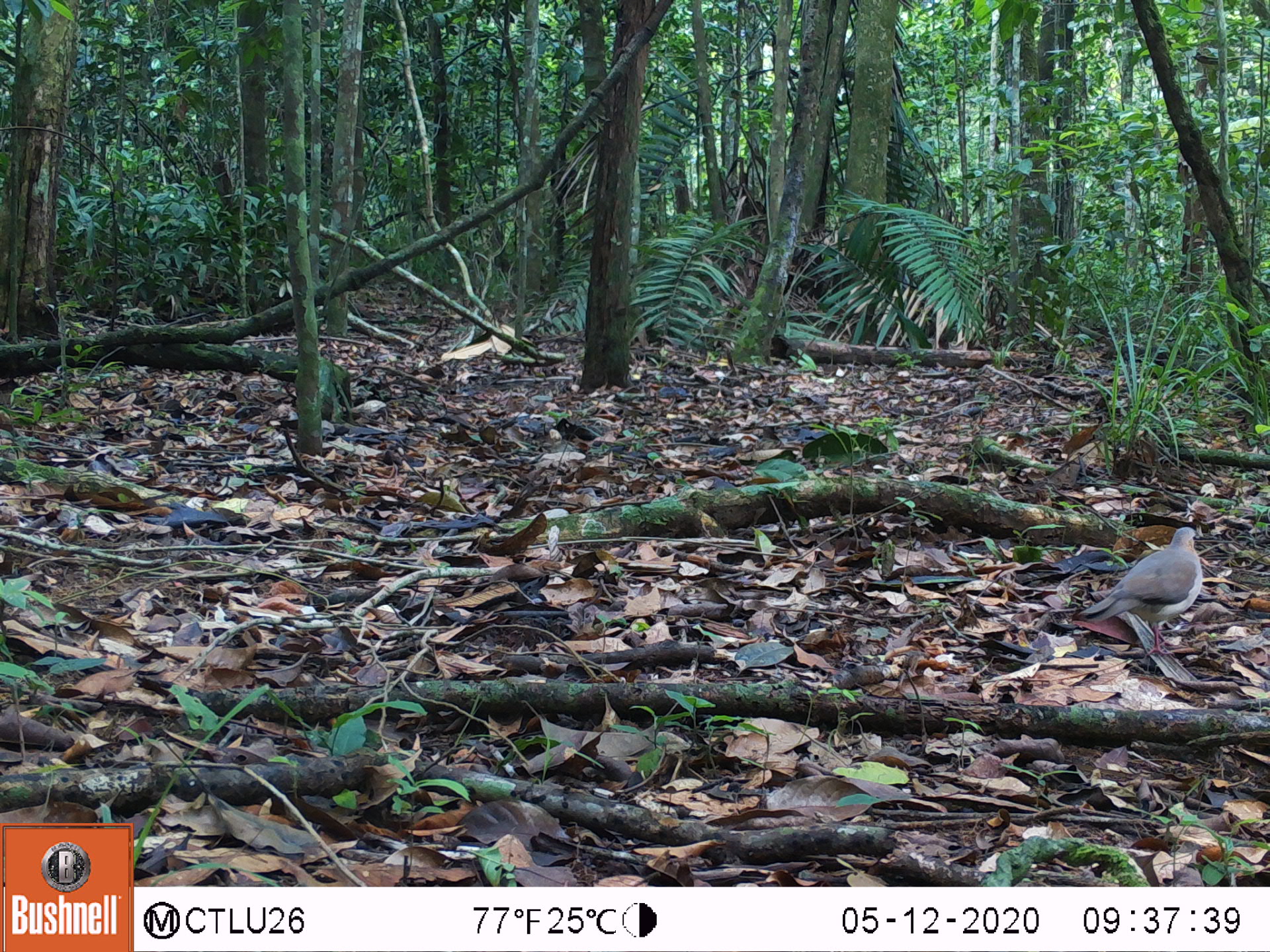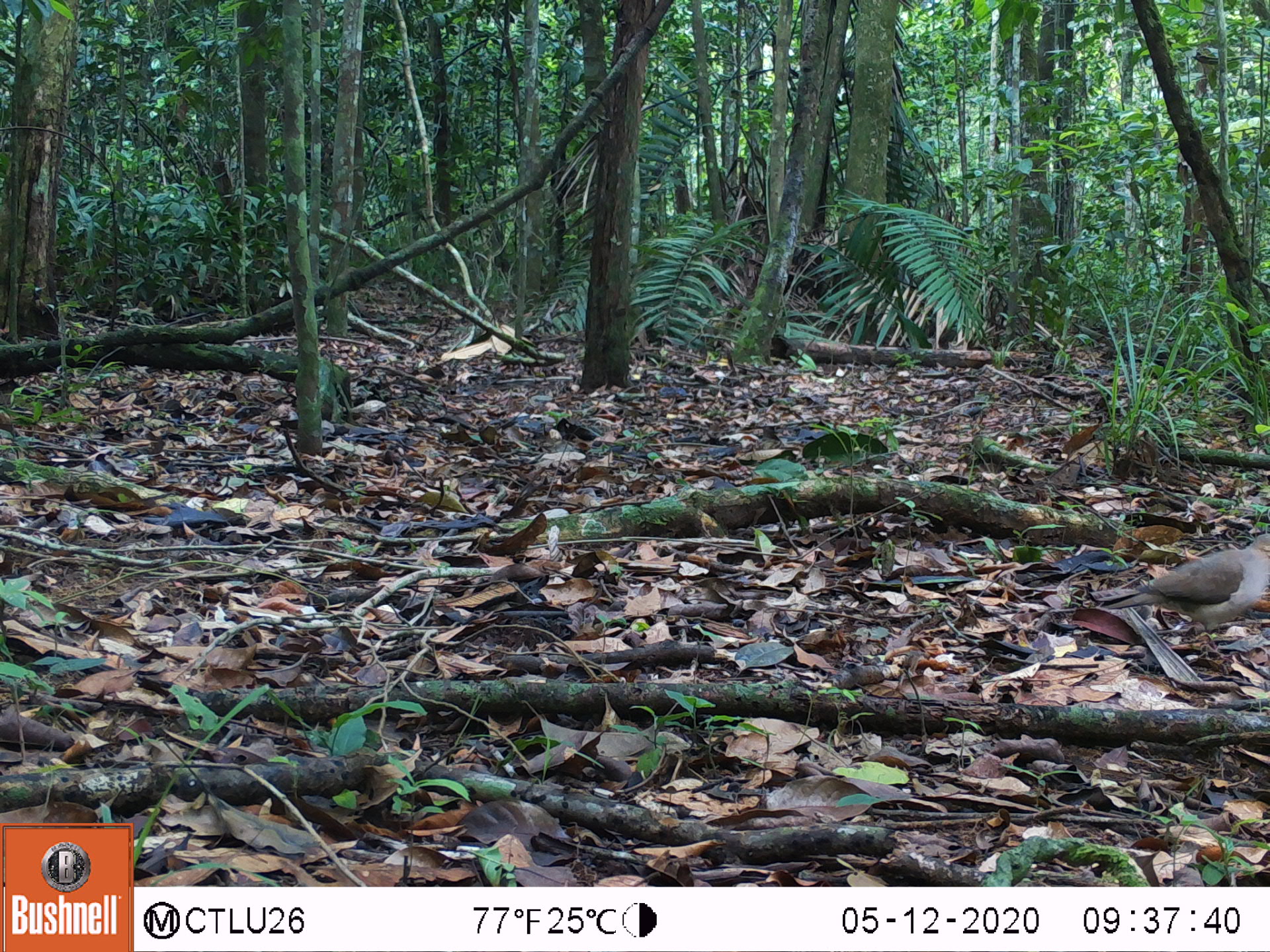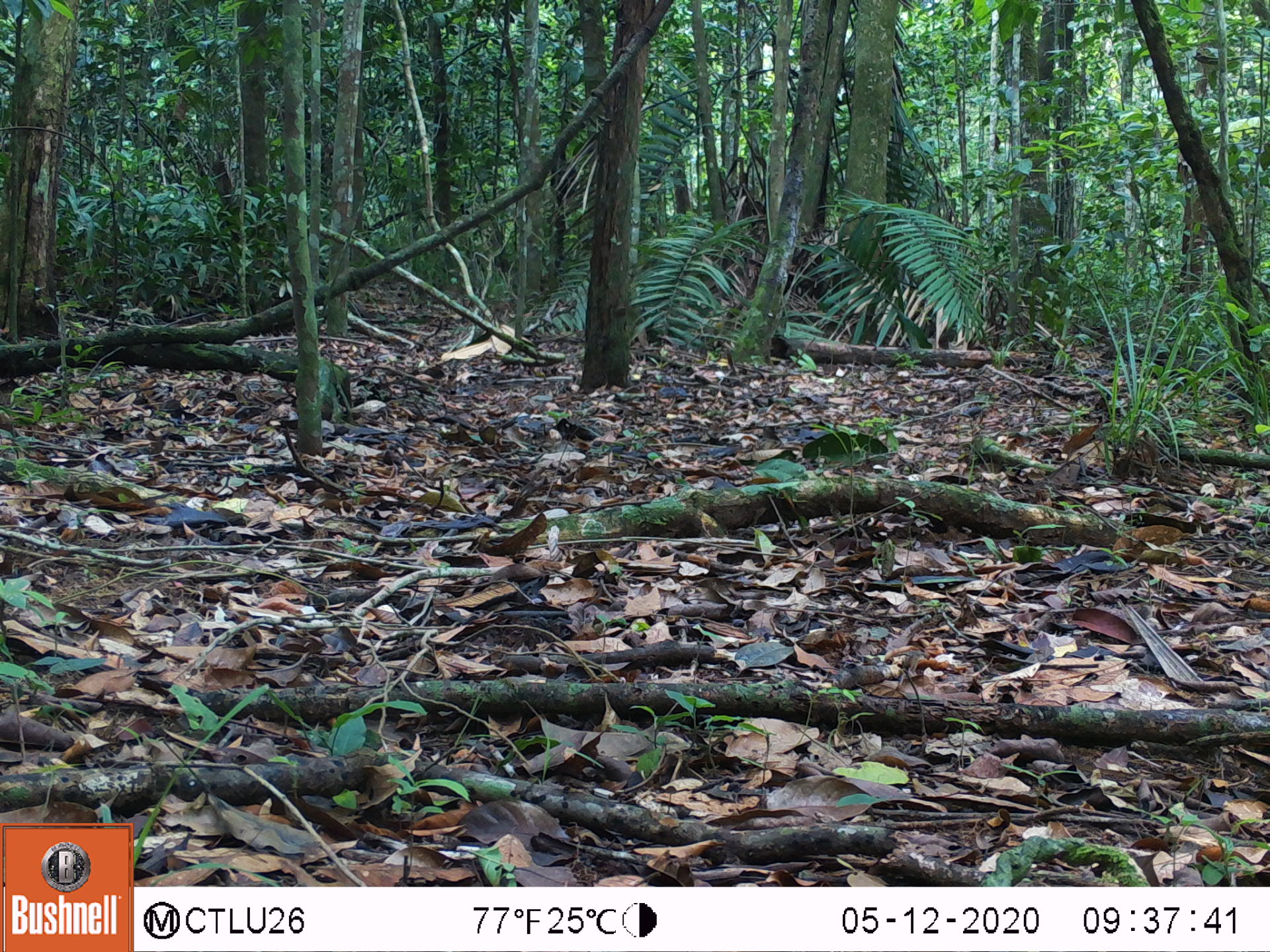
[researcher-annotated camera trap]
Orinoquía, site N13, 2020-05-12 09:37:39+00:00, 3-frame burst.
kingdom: Animalia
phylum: Chordata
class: Aves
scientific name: Aves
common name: bird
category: unknown bird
Unknown bird (bird) (Aves).